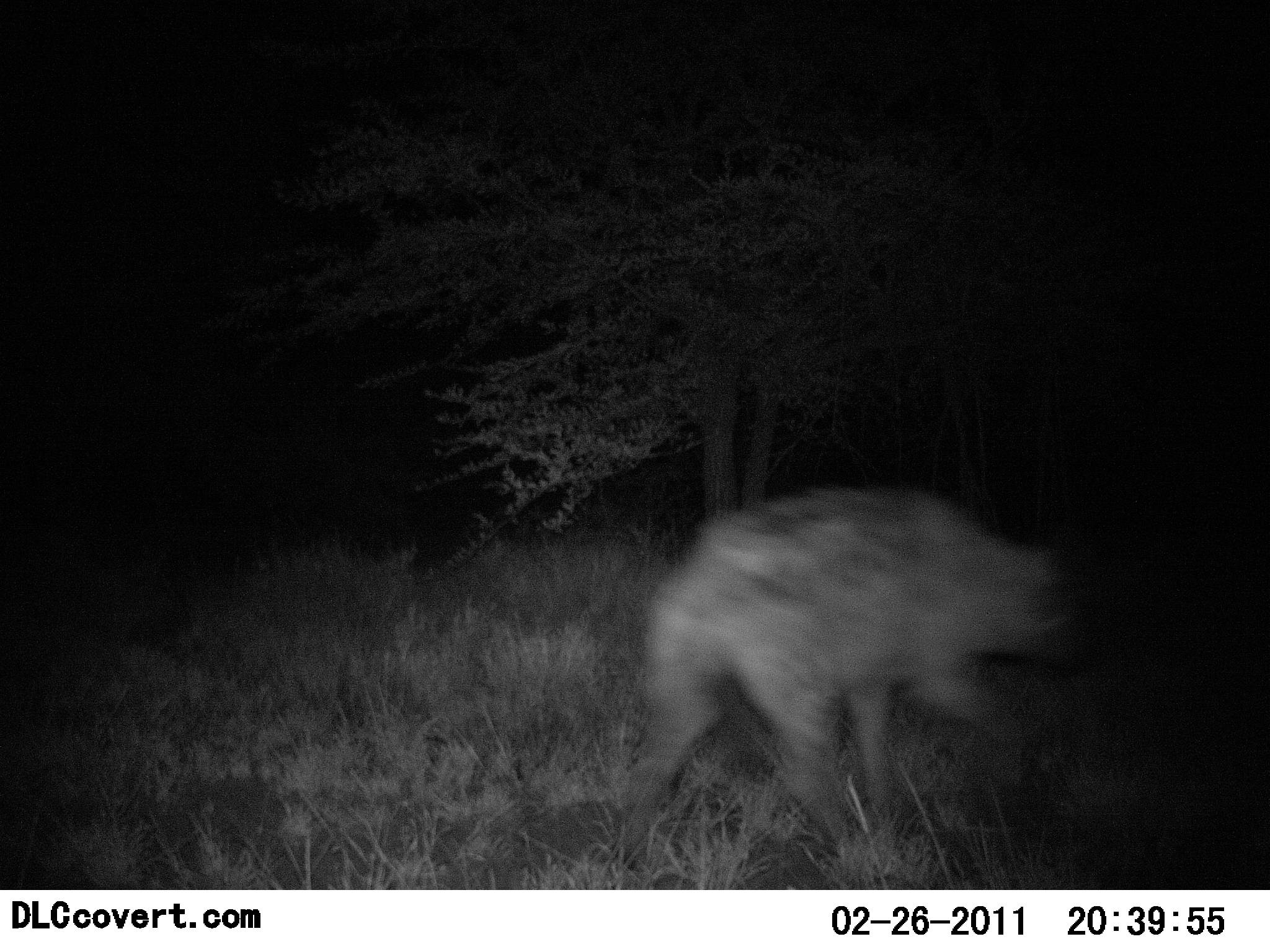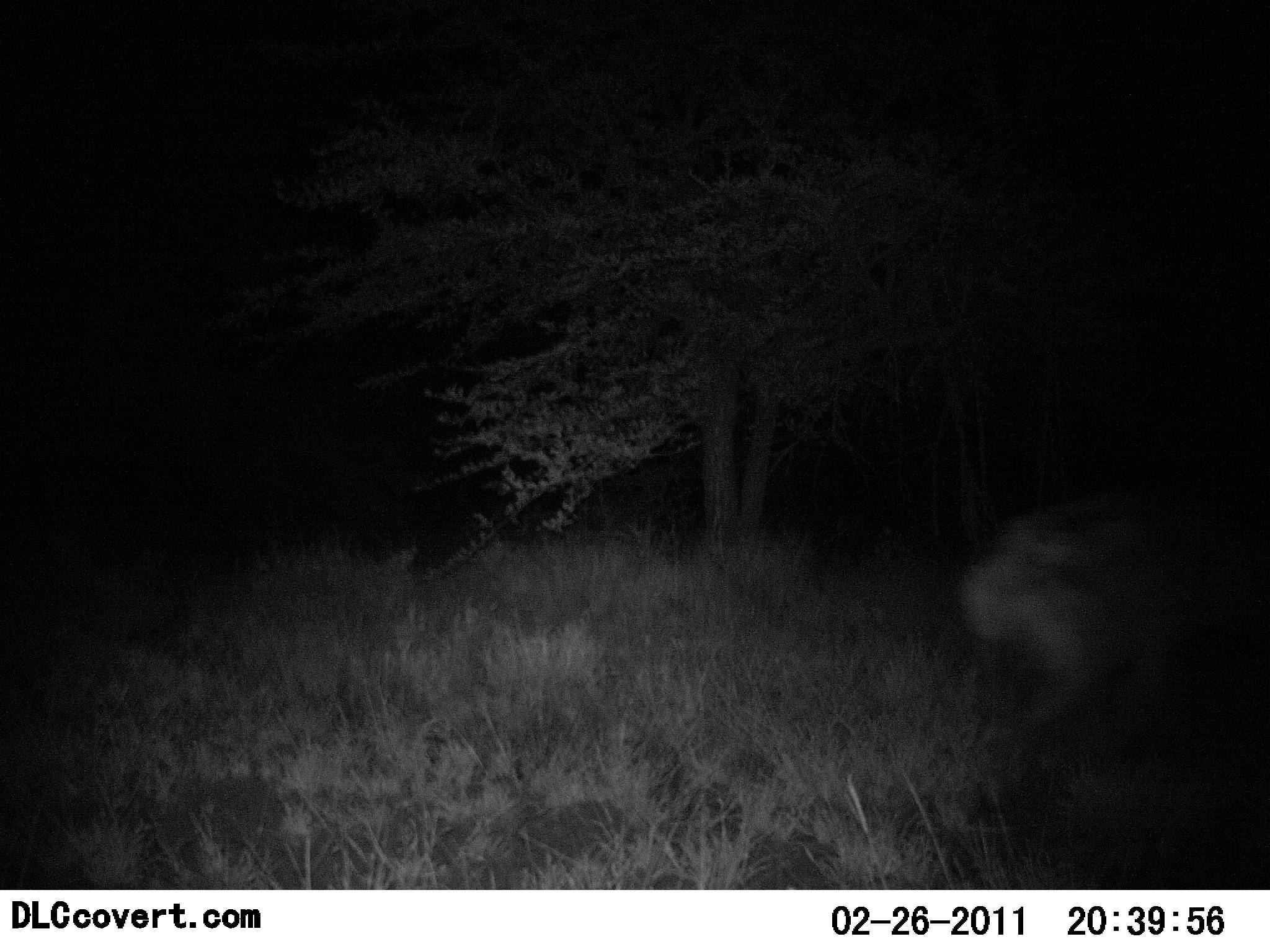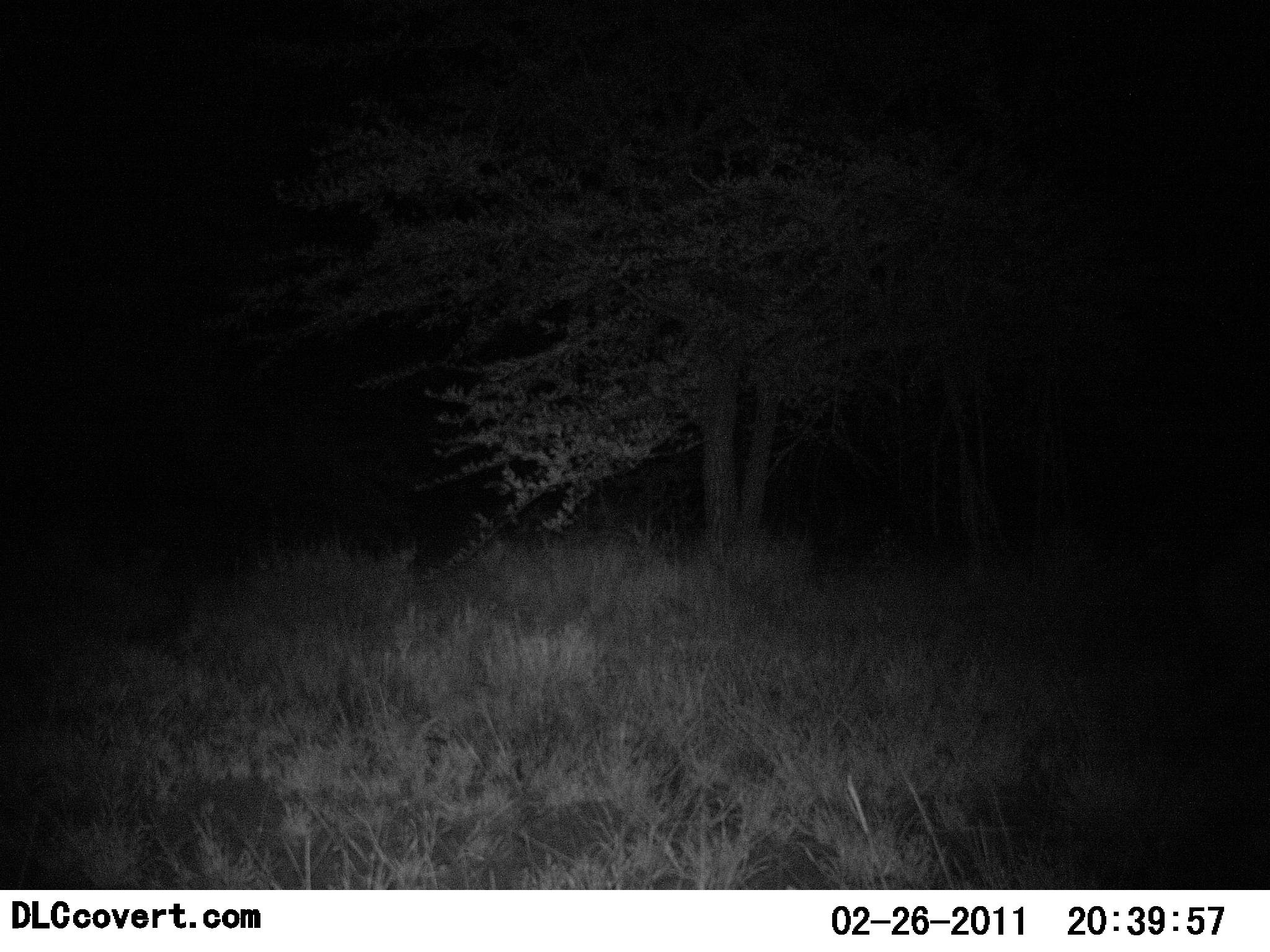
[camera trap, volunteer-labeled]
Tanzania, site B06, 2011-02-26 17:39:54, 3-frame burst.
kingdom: Animalia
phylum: Chordata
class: Mammalia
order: Carnivora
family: Hyaenidae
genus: Crocuta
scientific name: Crocuta crocuta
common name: spotted hyena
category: hyenaspotted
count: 1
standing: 10%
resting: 0%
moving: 100%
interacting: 10%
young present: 0%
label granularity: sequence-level